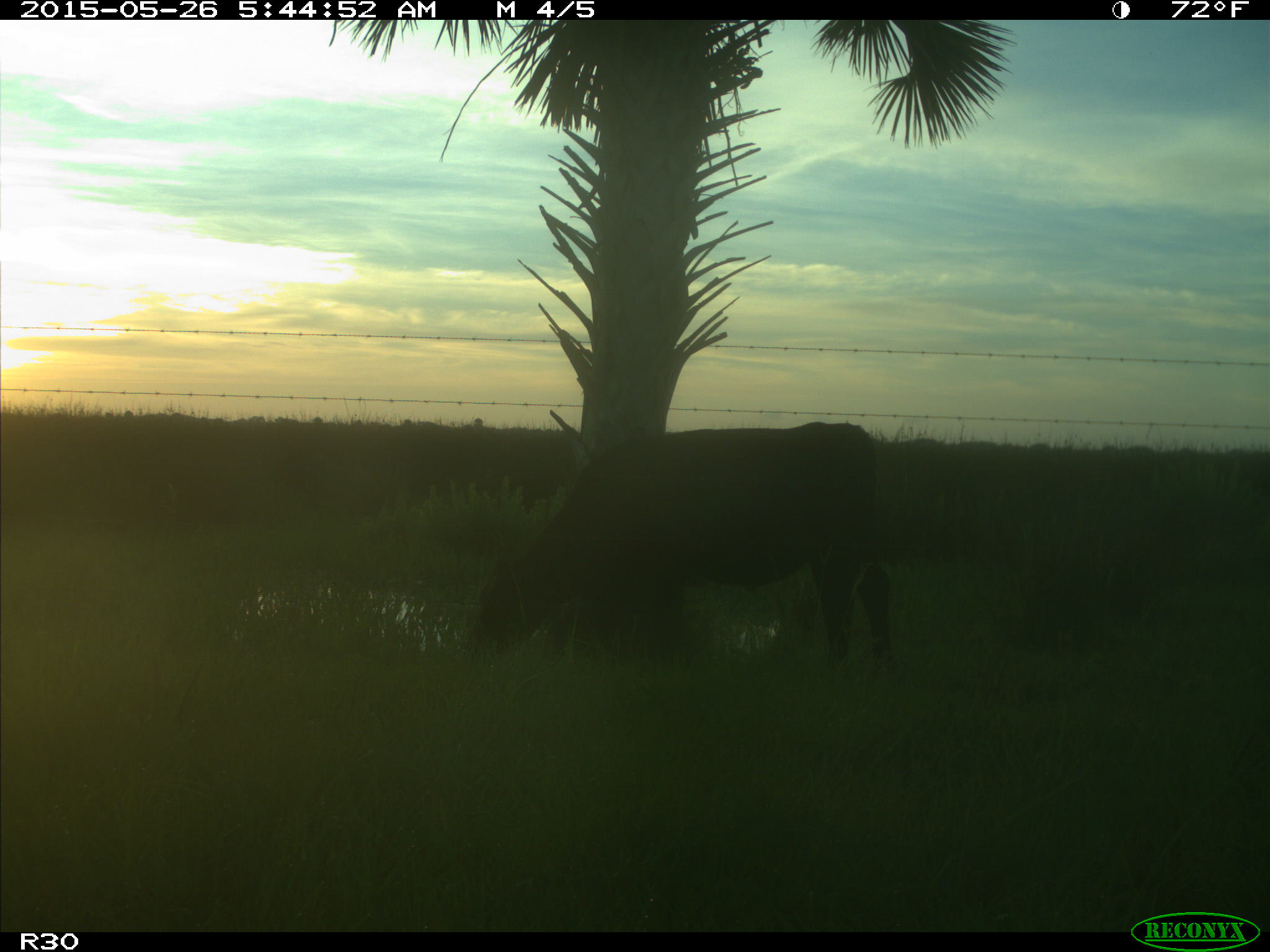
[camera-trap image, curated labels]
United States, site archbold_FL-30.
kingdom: Animalia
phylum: Chordata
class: Mammalia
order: Artiodactyla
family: Bovidae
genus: Bos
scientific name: Bos taurus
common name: domestic cow